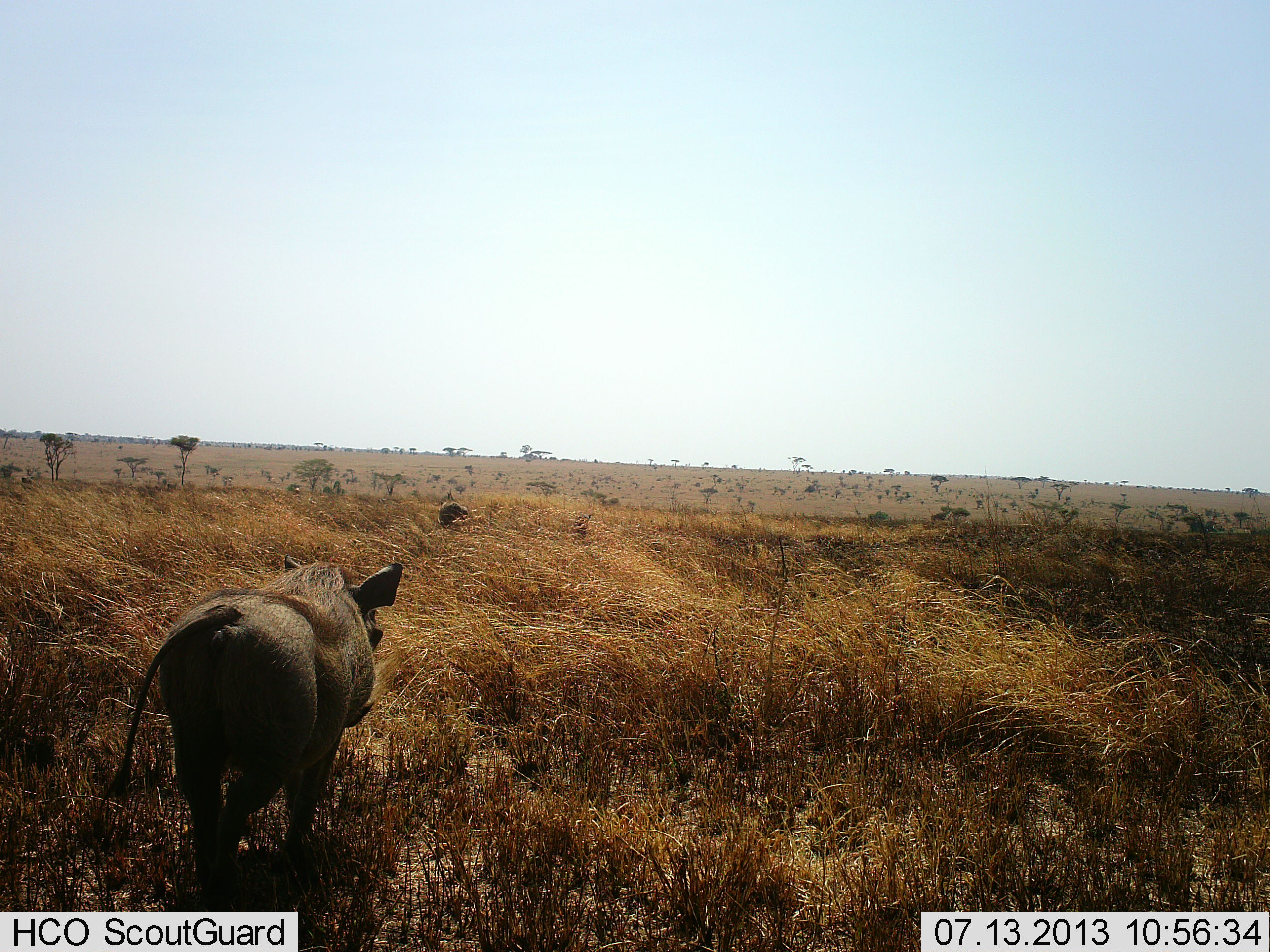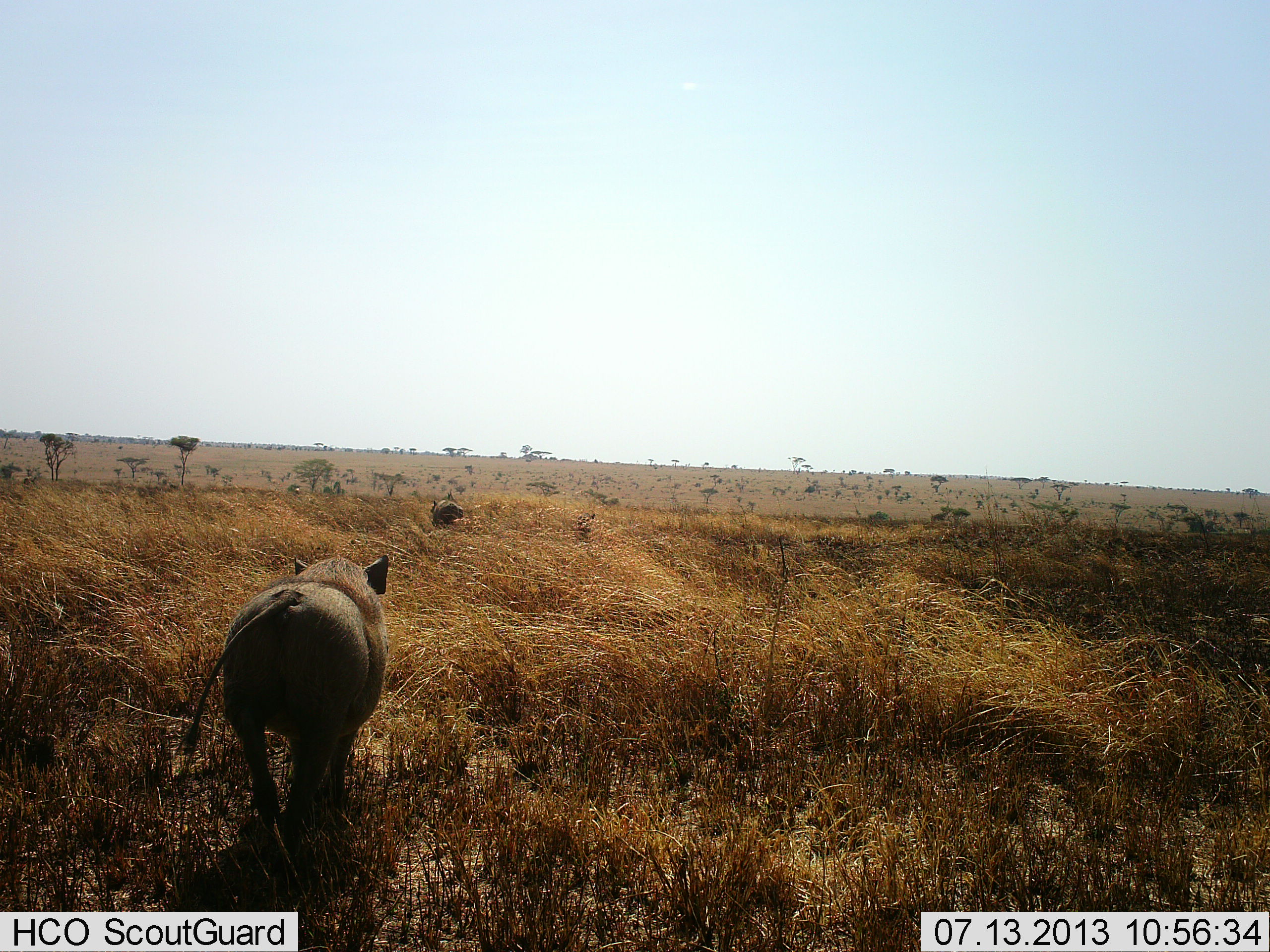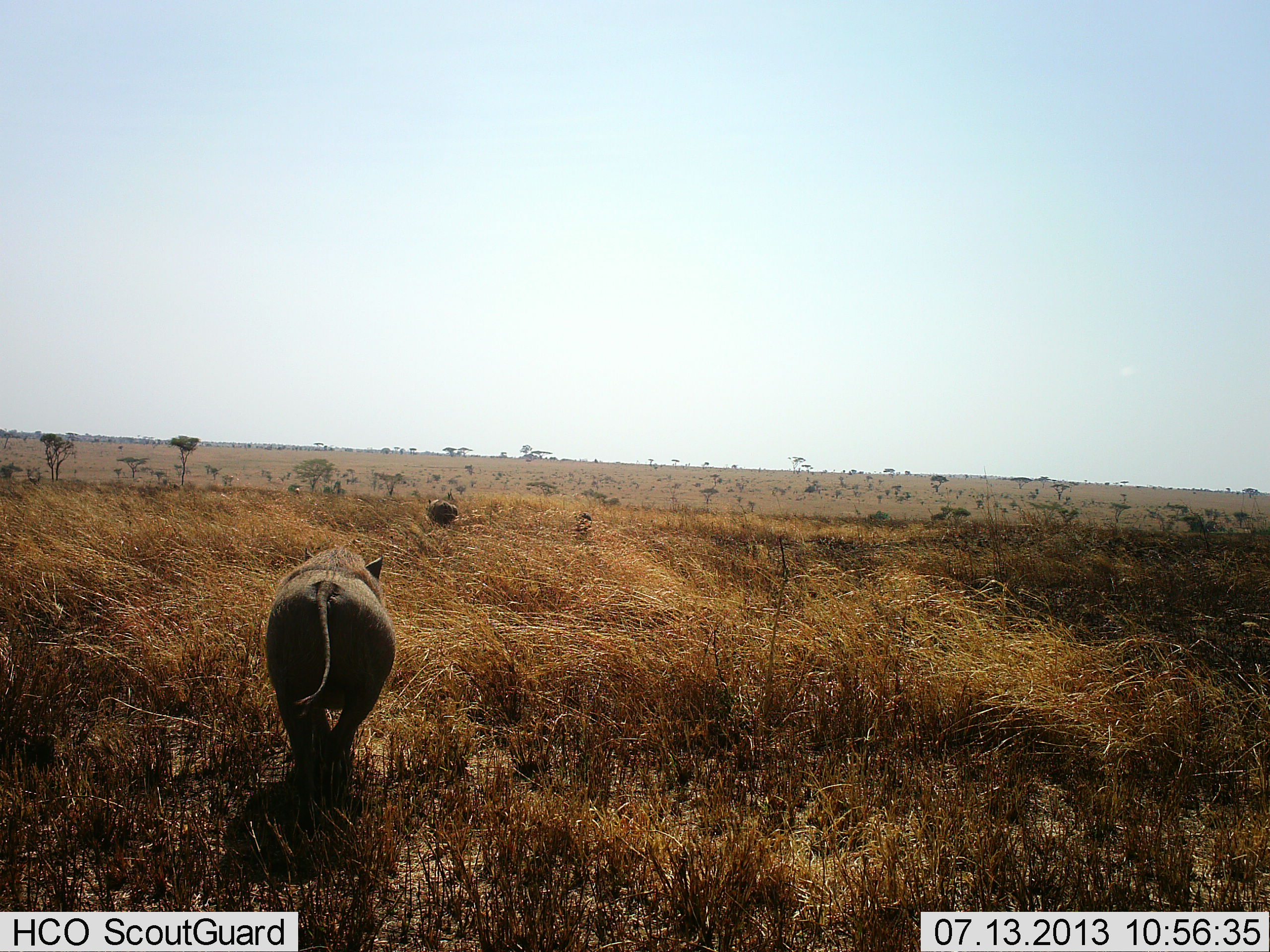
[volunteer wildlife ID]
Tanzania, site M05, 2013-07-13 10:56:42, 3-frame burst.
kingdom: Animalia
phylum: Chordata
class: Mammalia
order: Artiodactyla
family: Suidae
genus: Phacochoerus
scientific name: Phacochoerus africanus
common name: warthog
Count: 2.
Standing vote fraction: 9%.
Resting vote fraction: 3%.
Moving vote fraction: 94%.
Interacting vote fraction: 0%.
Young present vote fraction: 0%.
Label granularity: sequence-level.